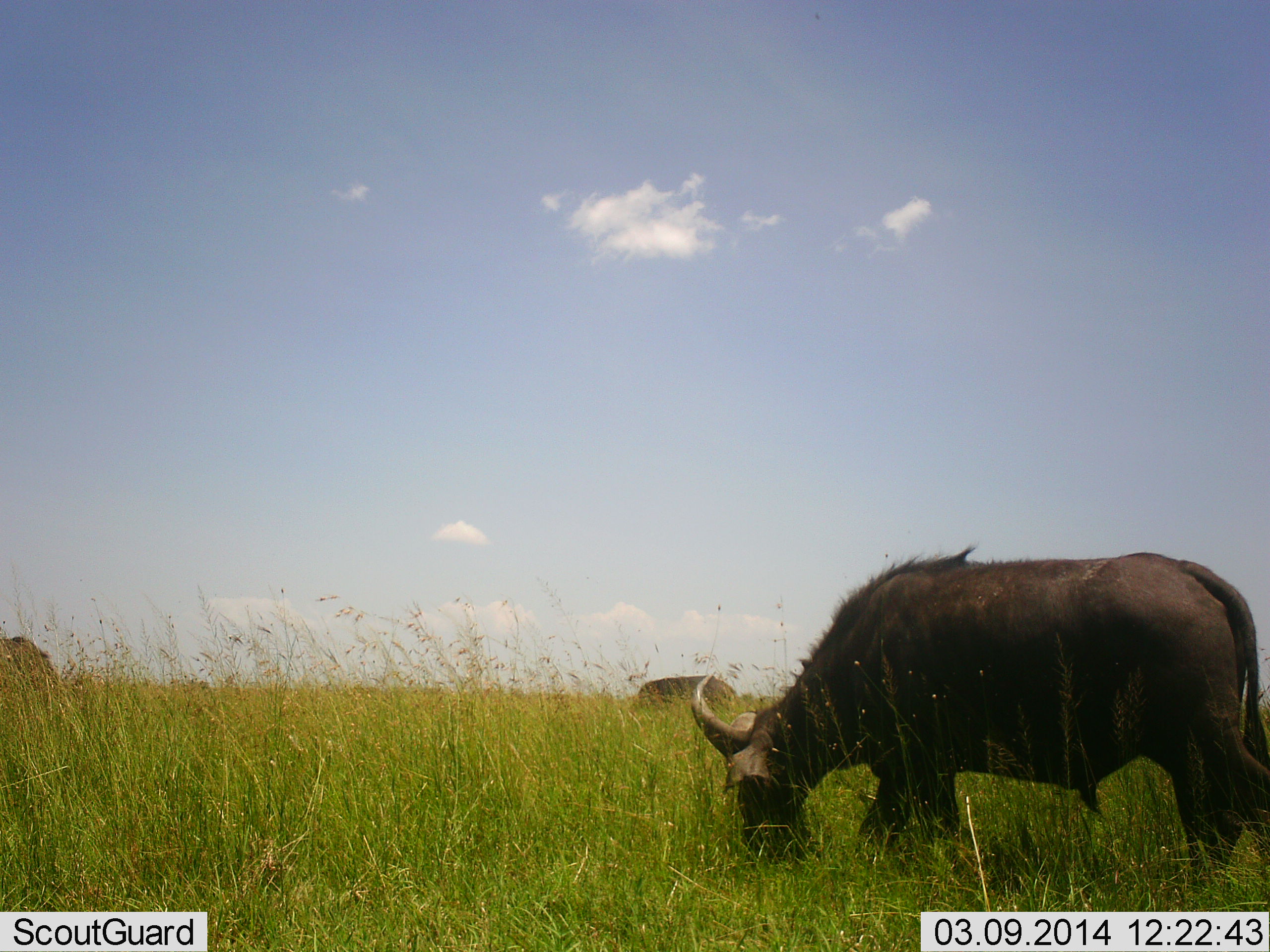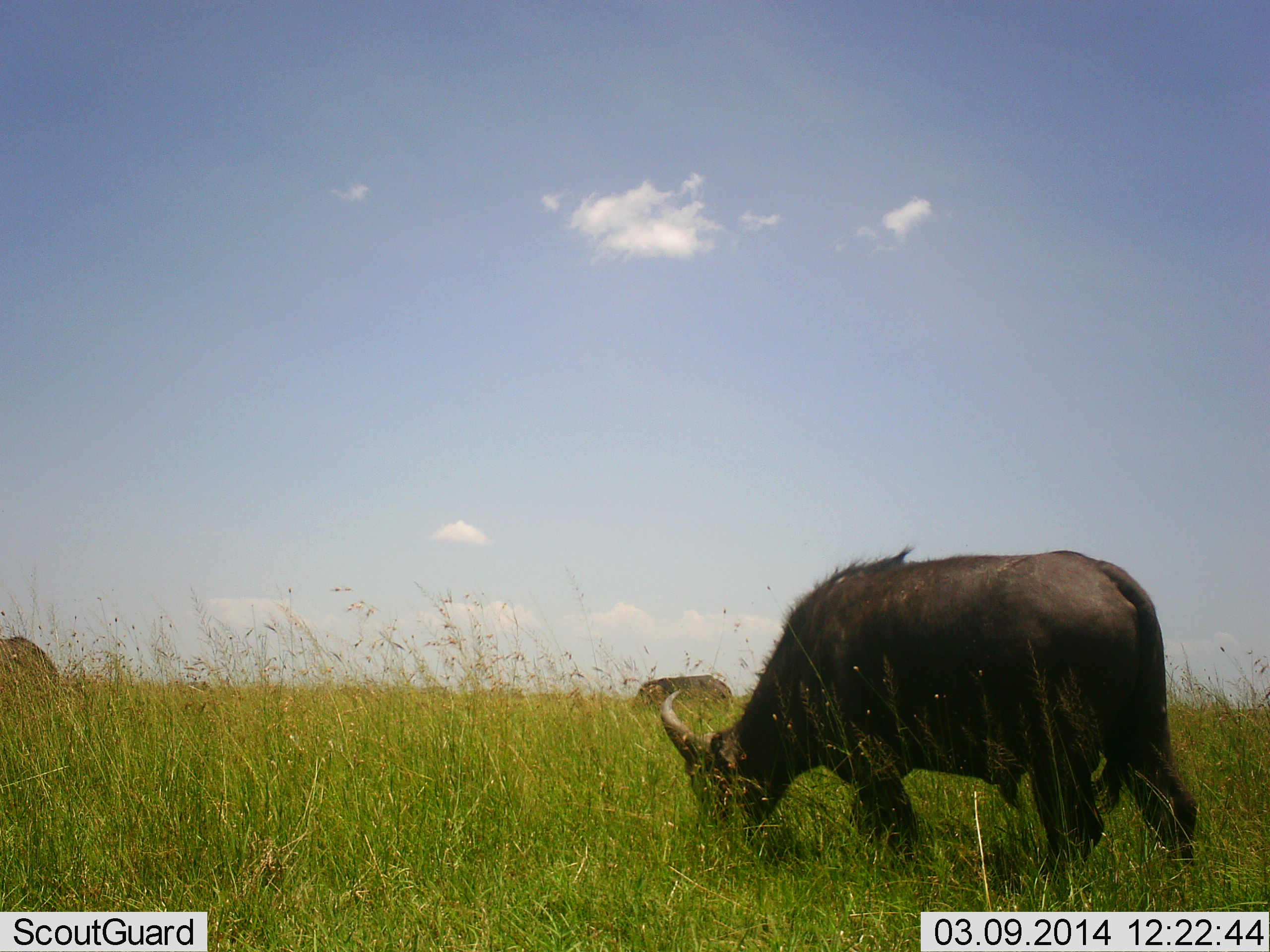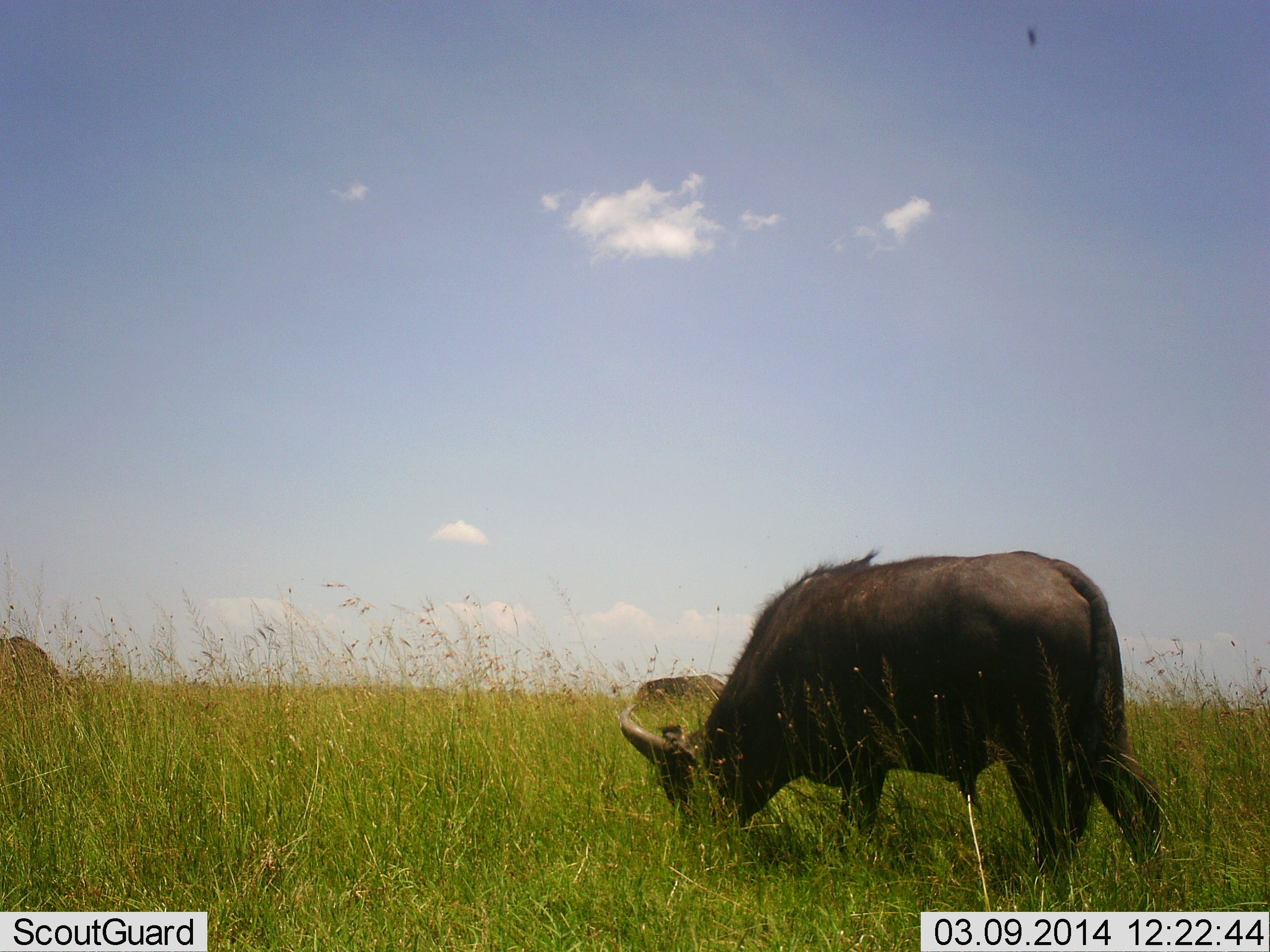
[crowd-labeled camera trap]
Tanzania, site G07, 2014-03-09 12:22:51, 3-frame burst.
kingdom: Animalia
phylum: Chordata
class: Mammalia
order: Artiodactyla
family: Bovidae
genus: Syncerus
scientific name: Syncerus caffer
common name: cape buffalo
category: buffalo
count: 3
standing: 0%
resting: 0%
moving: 0%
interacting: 0%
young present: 0%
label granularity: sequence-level